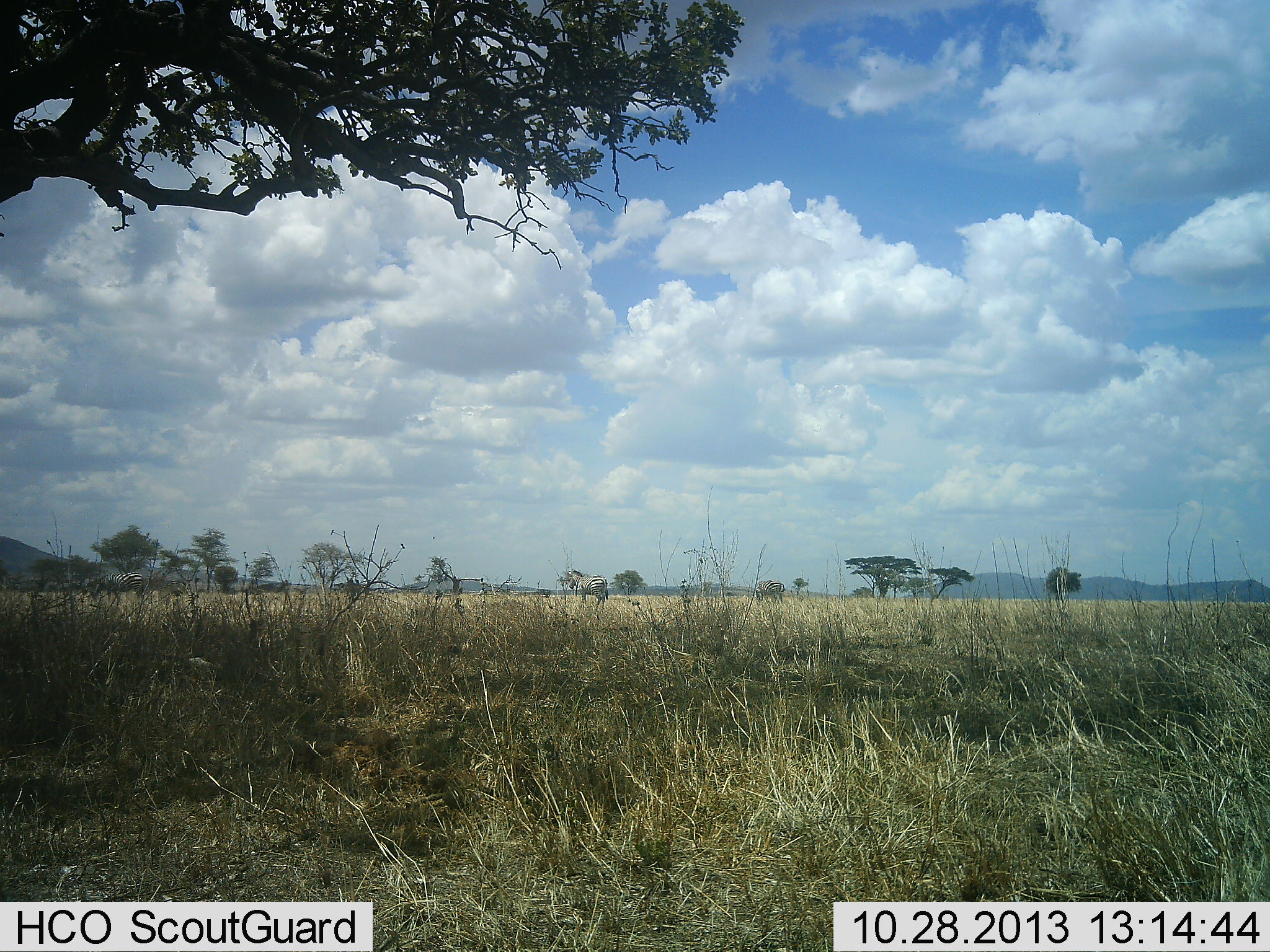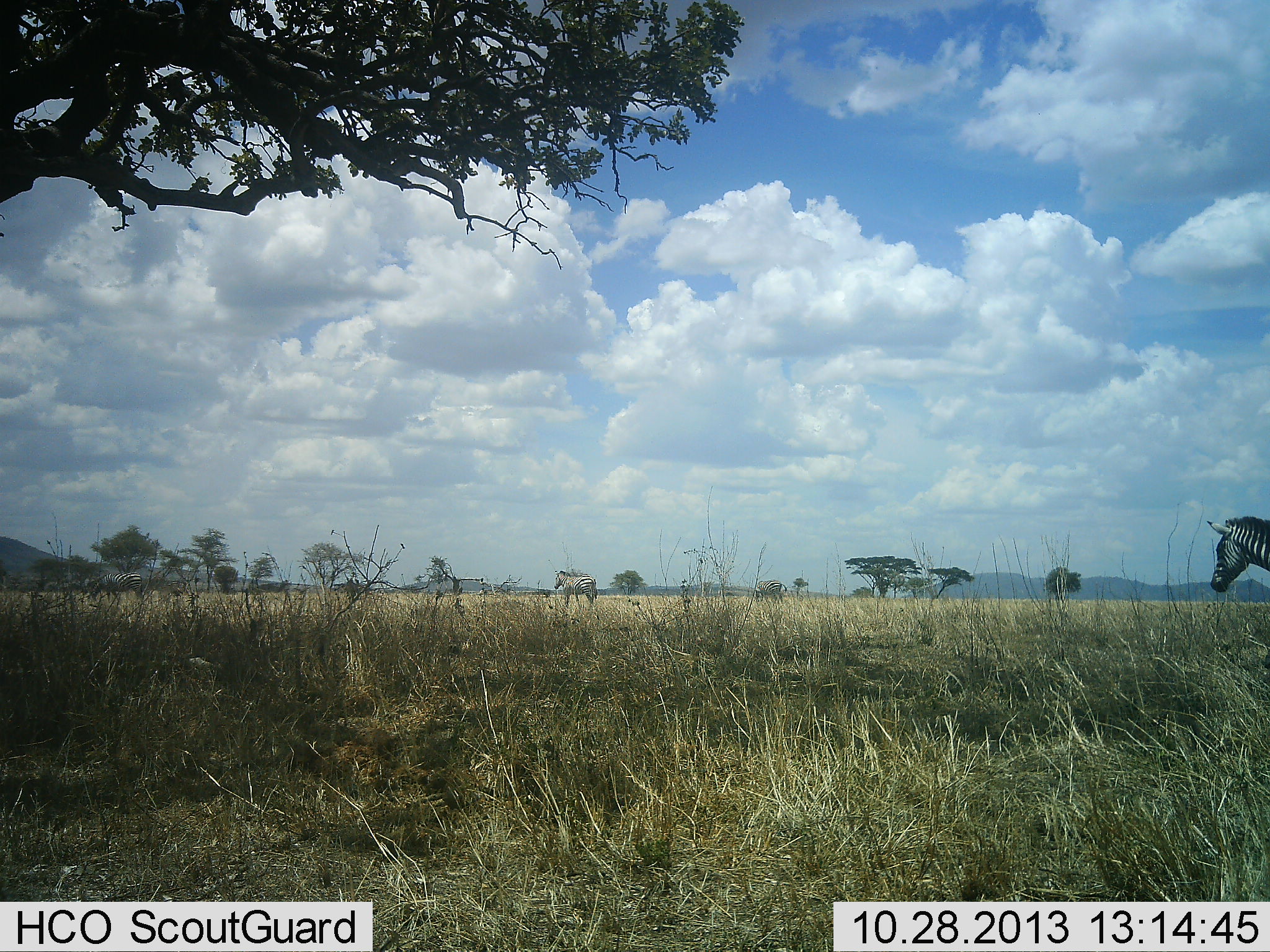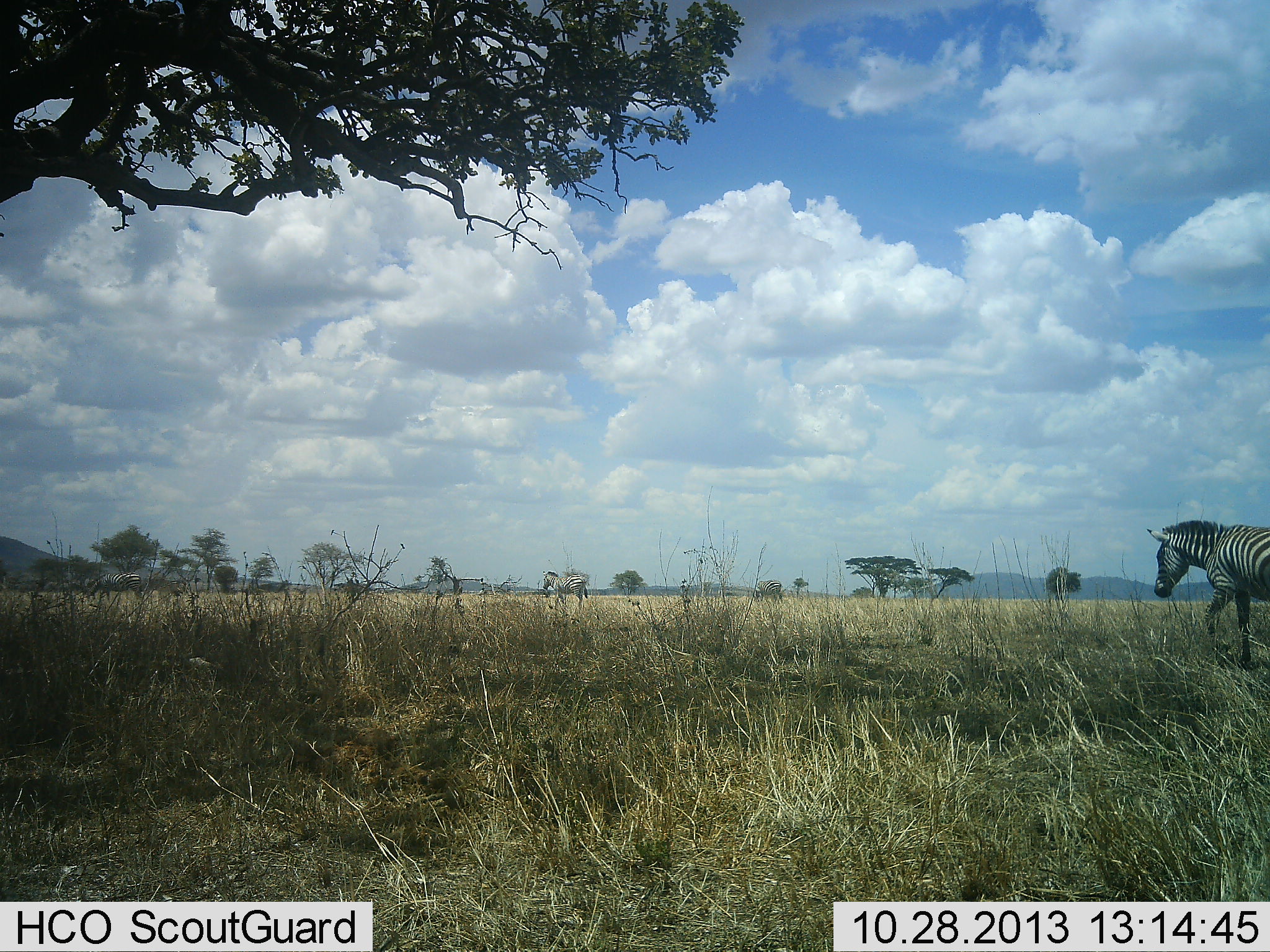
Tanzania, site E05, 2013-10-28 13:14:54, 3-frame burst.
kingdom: Animalia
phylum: Chordata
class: Mammalia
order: Perissodactyla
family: Equidae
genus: Equus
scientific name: Equus quagga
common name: plains zebra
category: zebra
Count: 2.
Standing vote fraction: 10%.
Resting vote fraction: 0%.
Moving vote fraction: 100%.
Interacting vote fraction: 0%.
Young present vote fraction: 0%.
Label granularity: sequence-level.